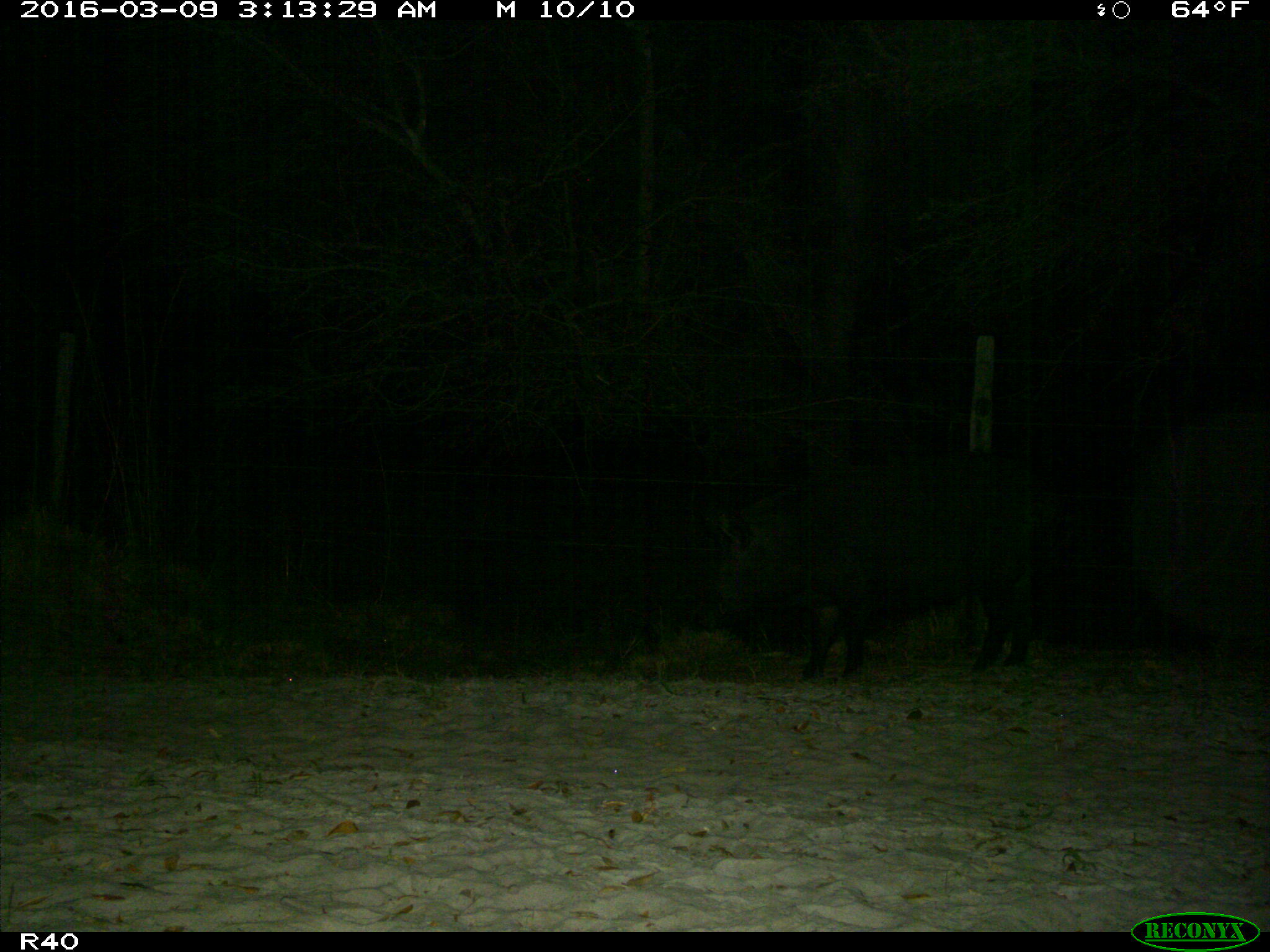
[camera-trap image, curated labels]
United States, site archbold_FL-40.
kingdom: Animalia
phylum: Chordata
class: Mammalia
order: Artiodactyla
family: Suidae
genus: Sus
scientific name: Sus scrofa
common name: wild boar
Sus scrofa (wild boar).